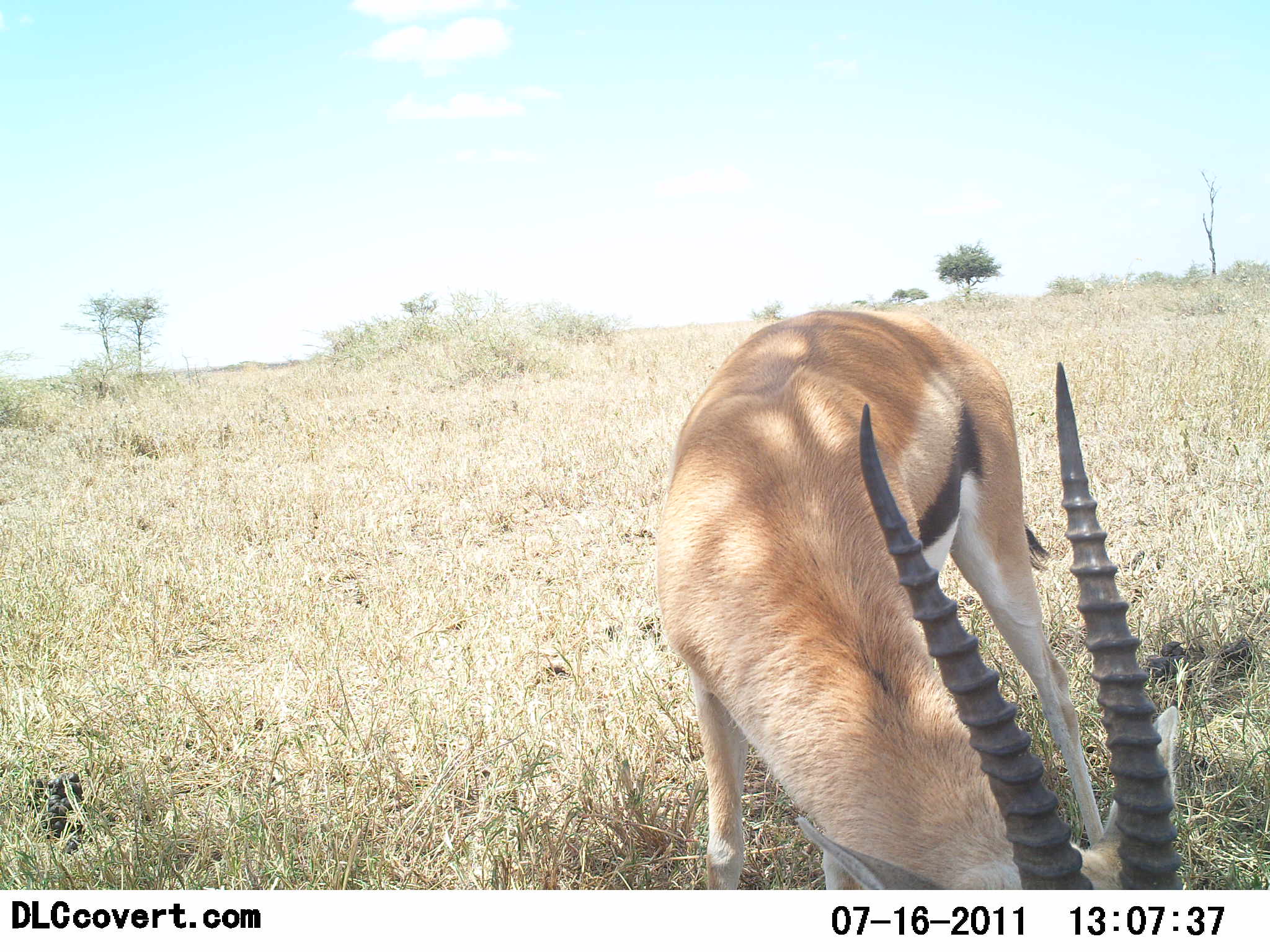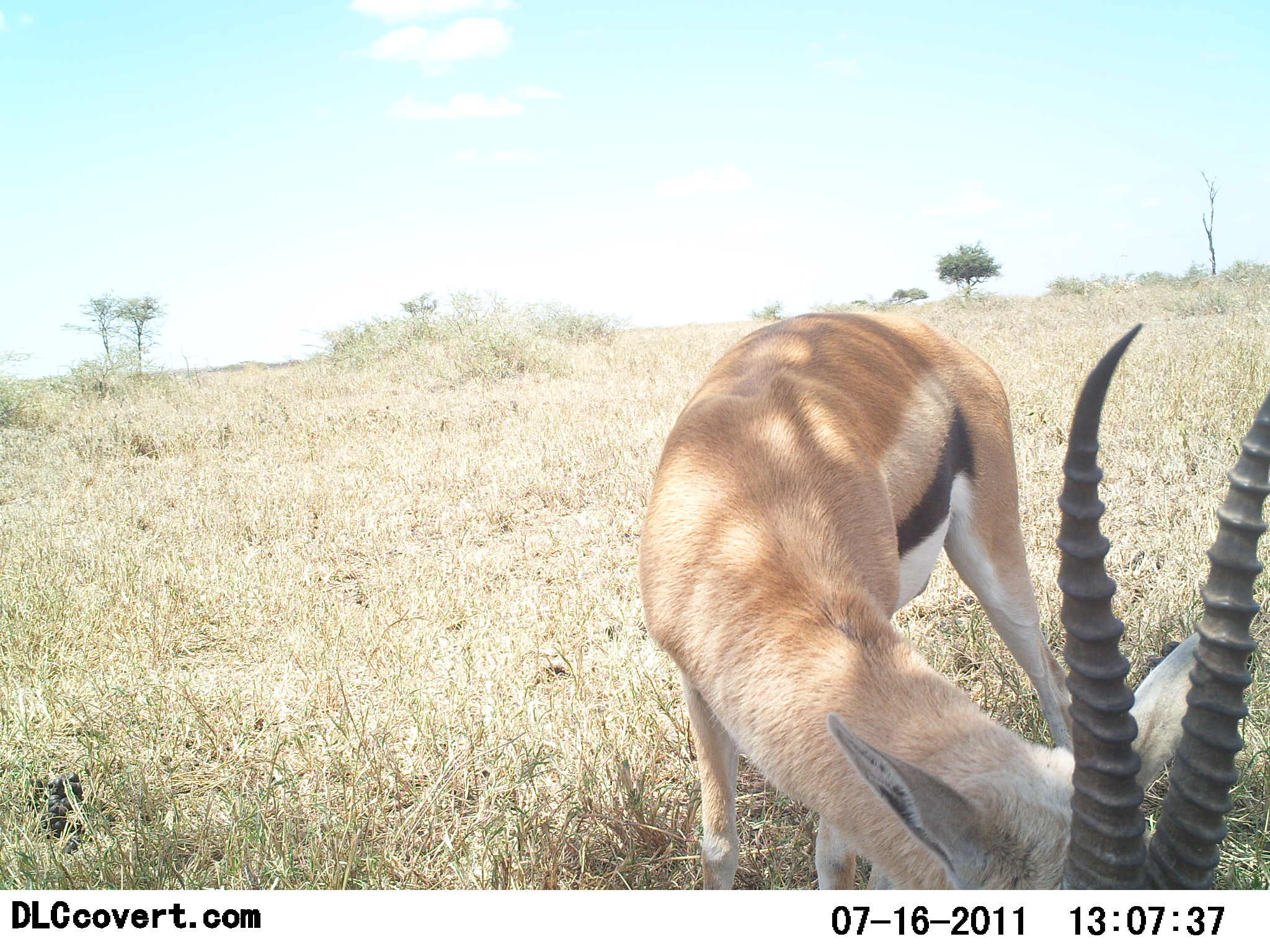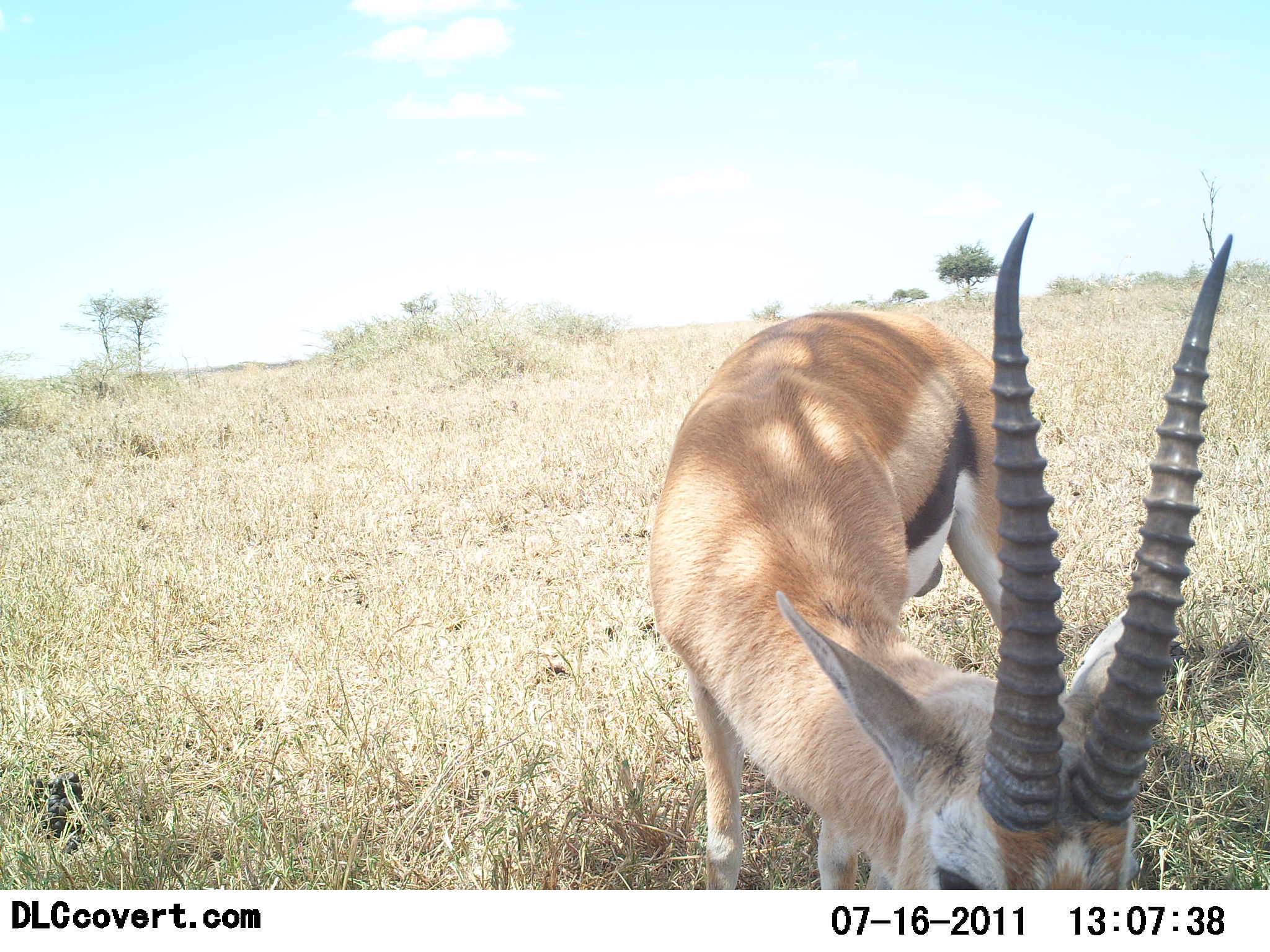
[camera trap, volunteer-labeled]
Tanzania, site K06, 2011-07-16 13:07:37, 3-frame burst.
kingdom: Animalia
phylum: Chordata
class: Mammalia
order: Artiodactyla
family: Bovidae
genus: Eudorcas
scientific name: Eudorcas thomsonii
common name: thomson's gazelle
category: gazellethomsons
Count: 1.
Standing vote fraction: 20%.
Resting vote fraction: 0%.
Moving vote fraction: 0%.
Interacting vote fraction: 0%.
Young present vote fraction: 0%.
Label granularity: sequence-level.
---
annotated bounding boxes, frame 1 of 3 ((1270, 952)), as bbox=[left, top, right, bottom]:
animal: bbox=[653, 306, 1191, 891]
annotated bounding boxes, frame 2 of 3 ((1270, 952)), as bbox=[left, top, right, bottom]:
animal: bbox=[637, 307, 1269, 891]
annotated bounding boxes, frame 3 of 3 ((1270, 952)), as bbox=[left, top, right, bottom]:
animal: bbox=[648, 209, 1268, 889]